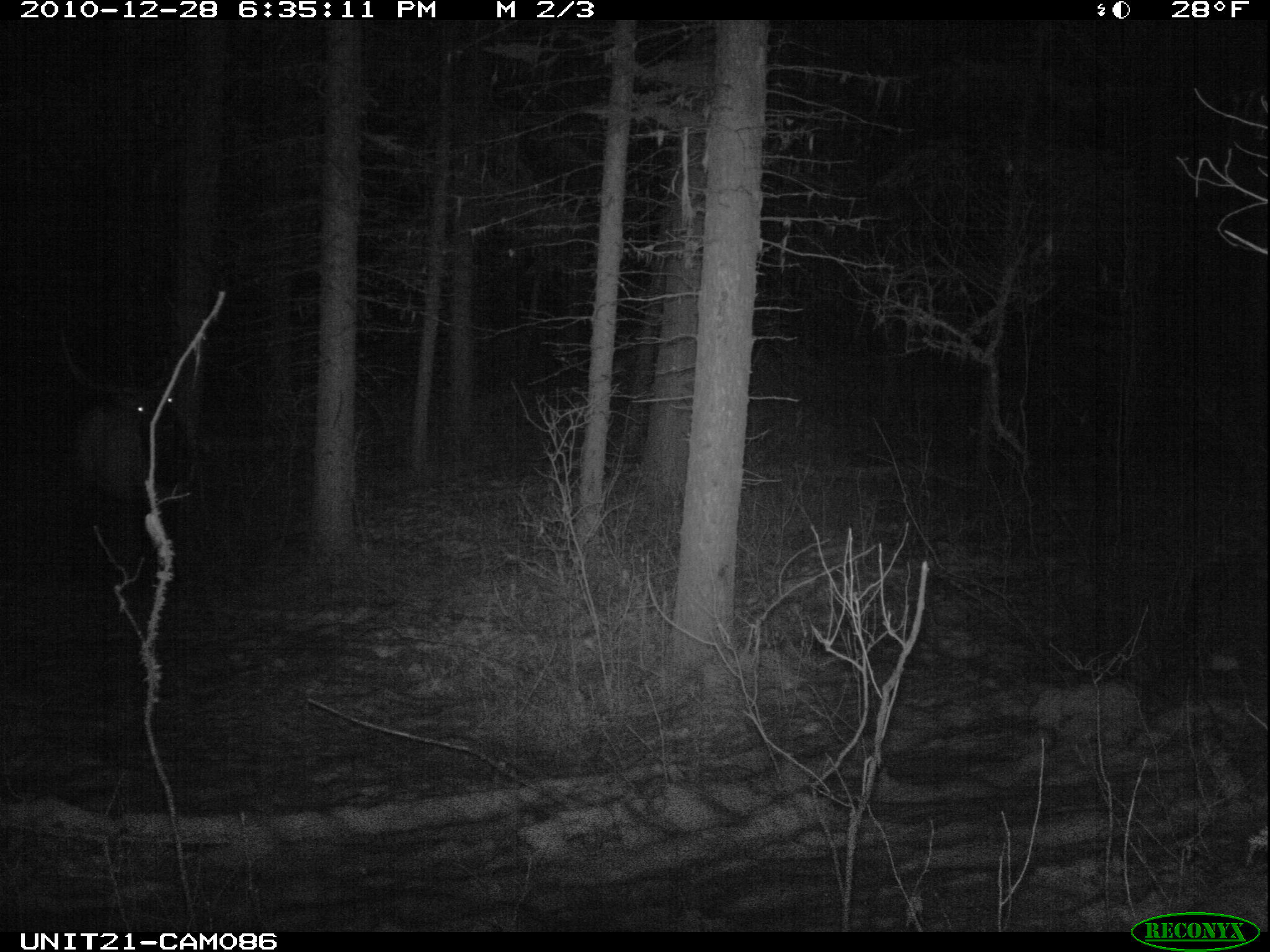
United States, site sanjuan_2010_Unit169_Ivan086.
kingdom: Animalia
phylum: Chordata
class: Mammalia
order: Artiodactyla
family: Cervidae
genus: Cervus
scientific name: Cervus elaphus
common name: red deer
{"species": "Cervus elaphus (red deer)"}